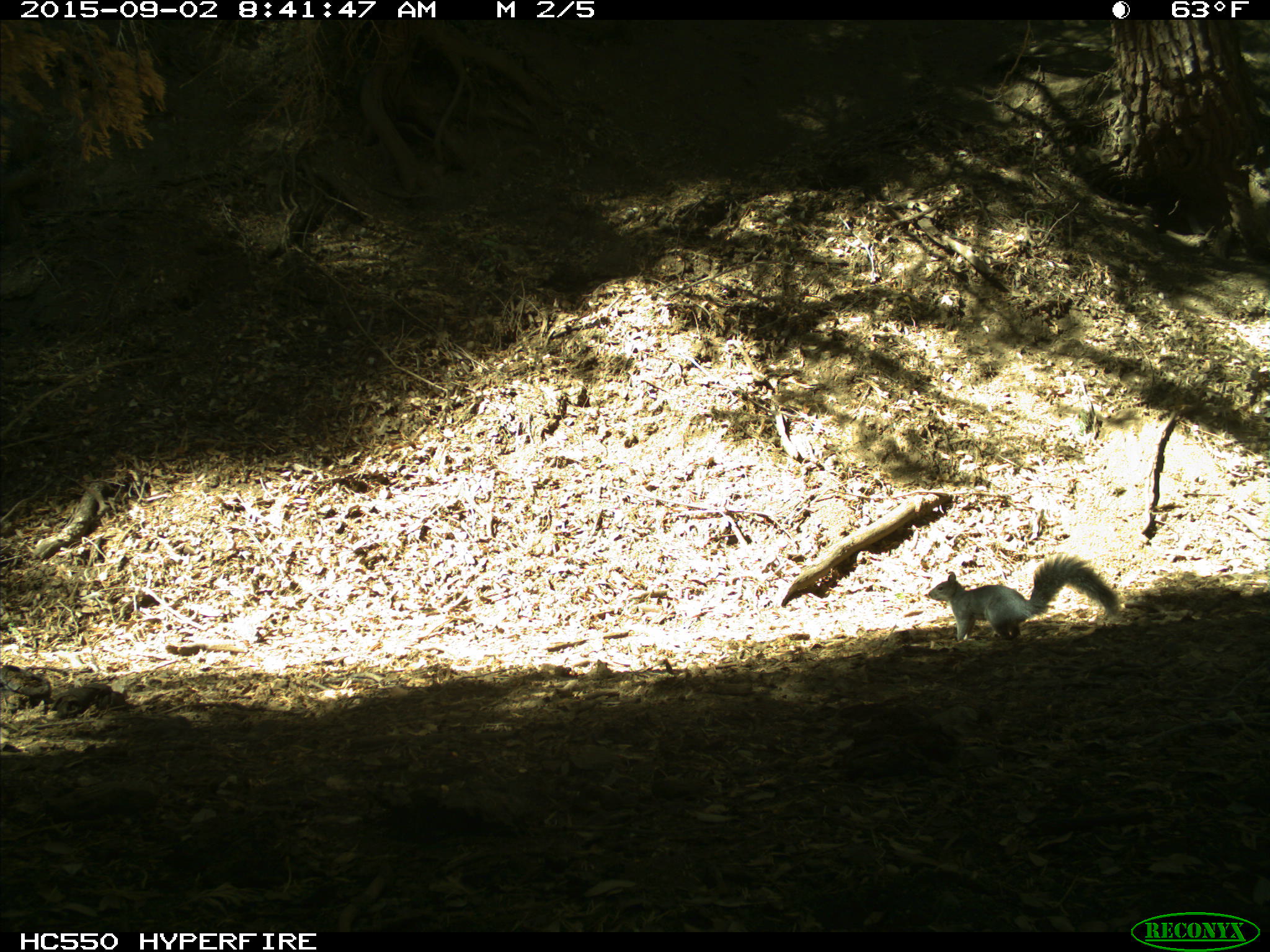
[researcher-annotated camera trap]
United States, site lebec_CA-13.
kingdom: Animalia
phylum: Chordata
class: Mammalia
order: Rodentia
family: Sciuridae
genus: Sciurus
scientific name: Sciurus carolinensis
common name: eastern gray squirrel